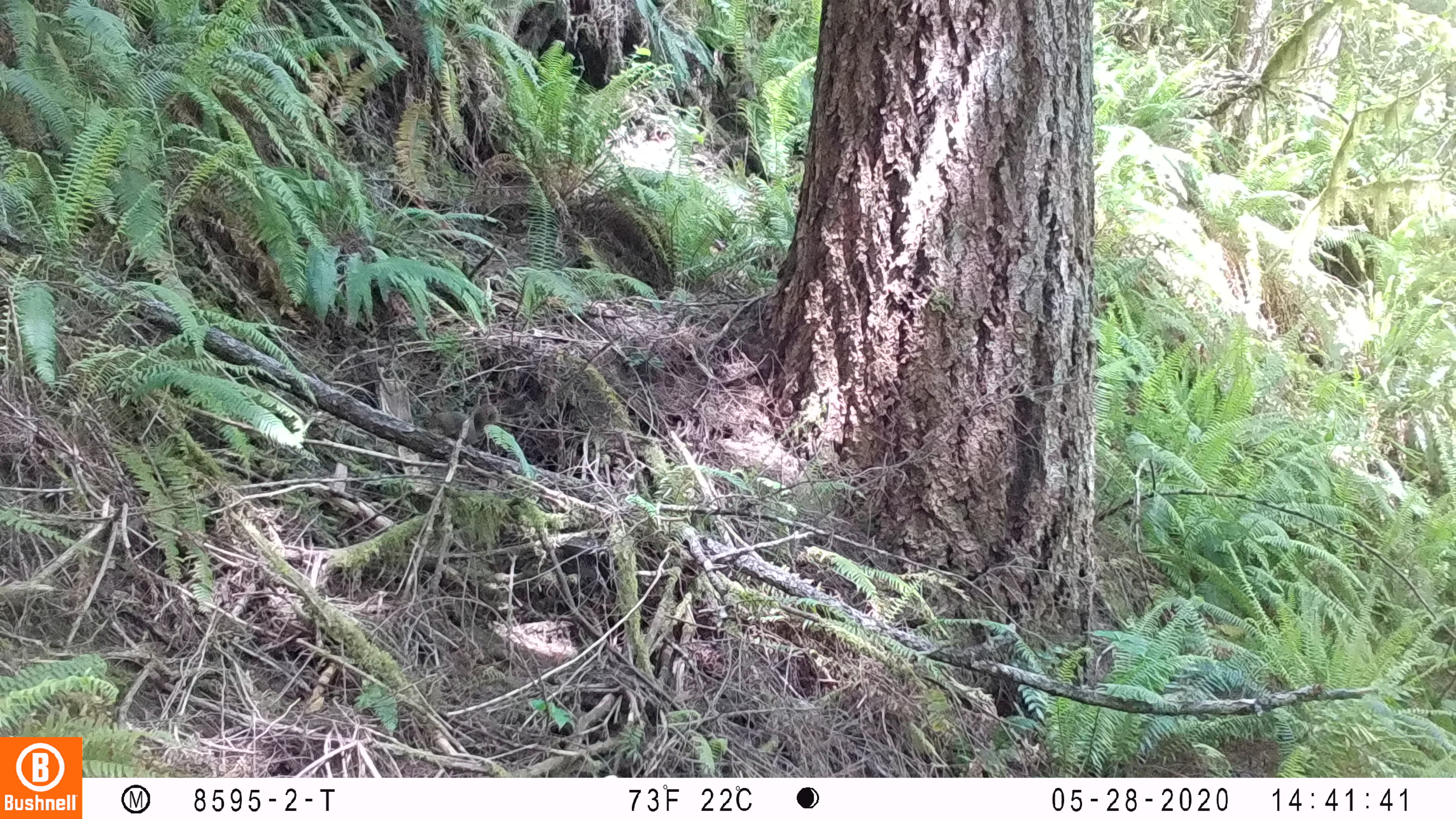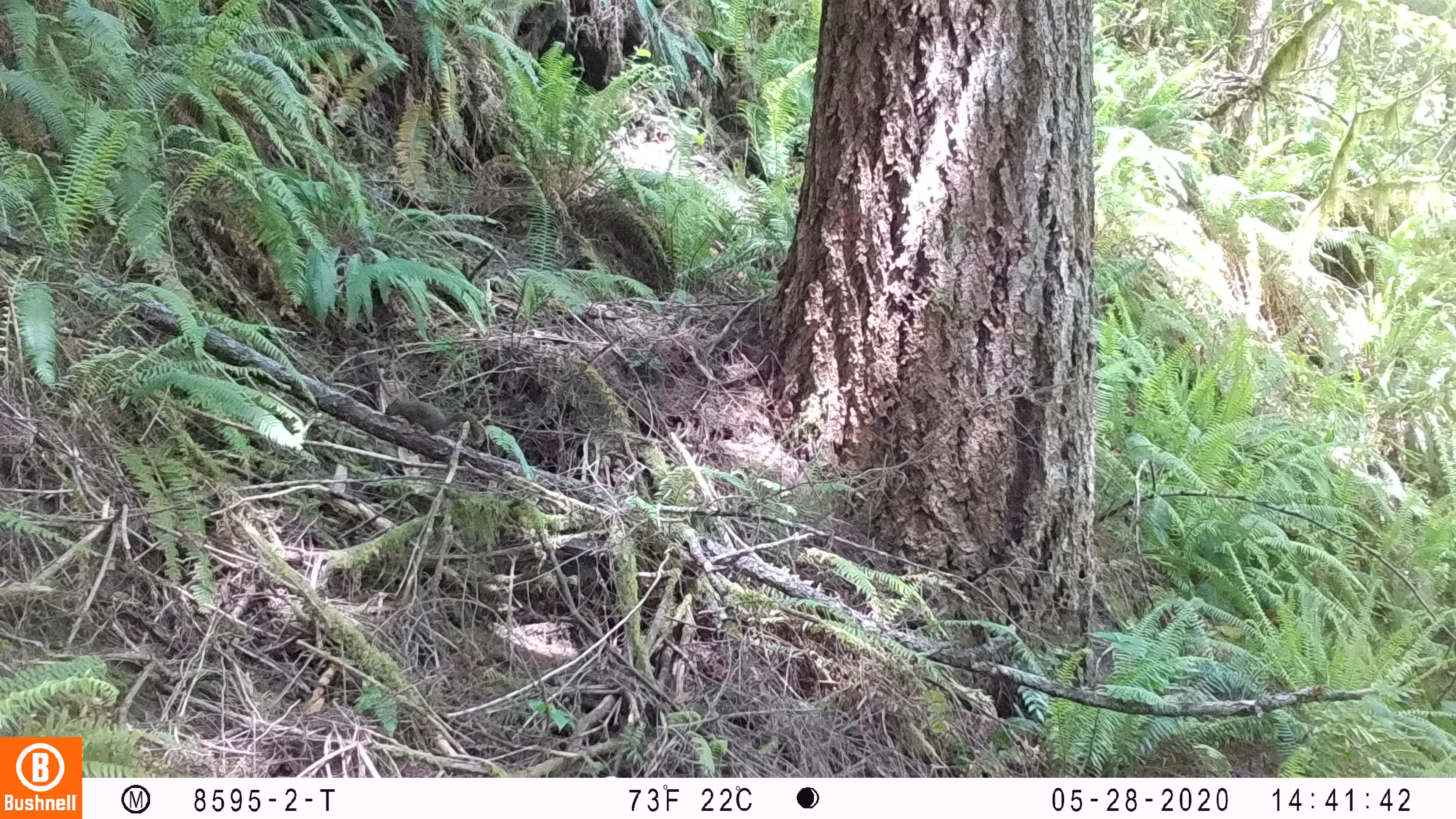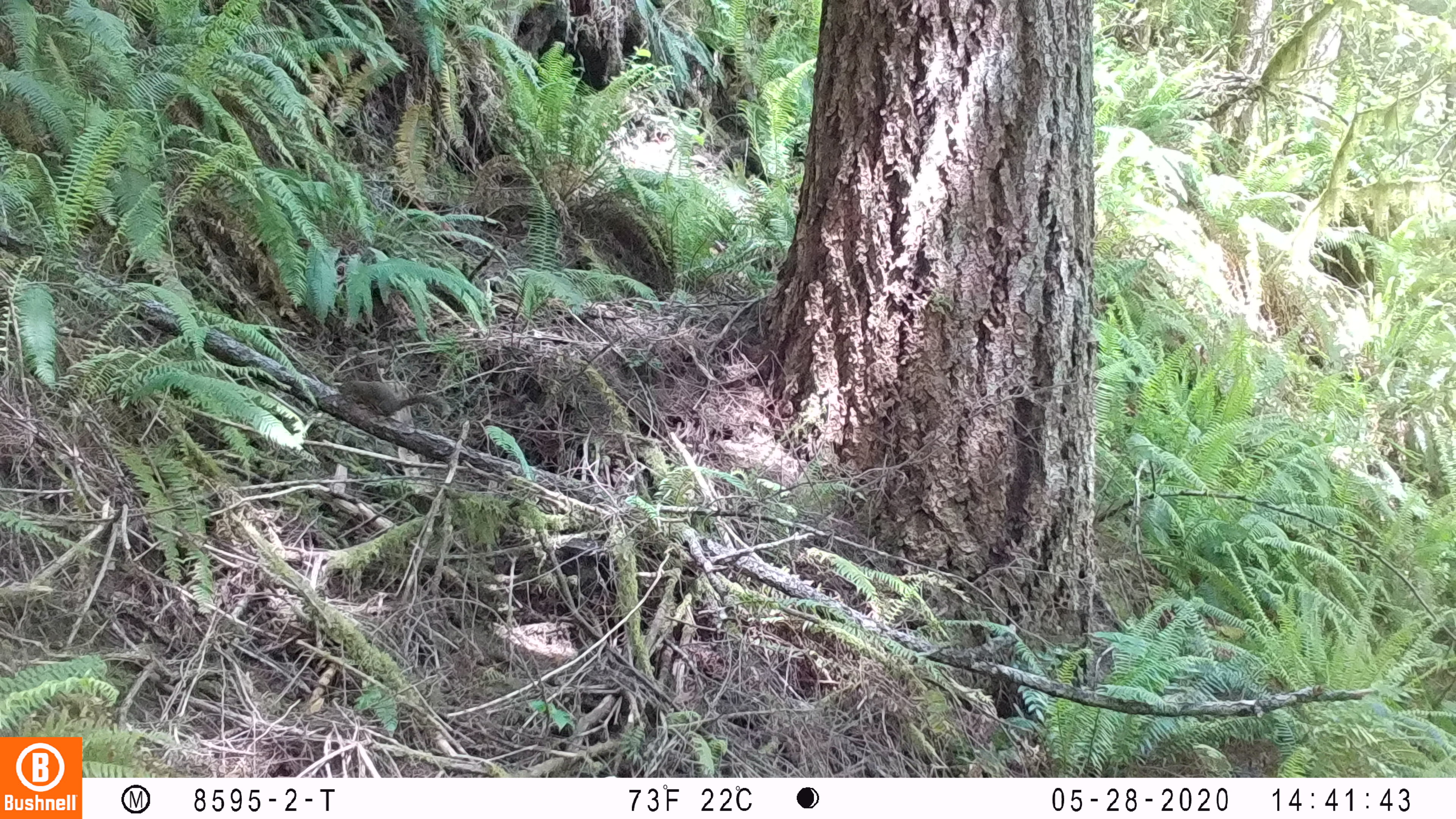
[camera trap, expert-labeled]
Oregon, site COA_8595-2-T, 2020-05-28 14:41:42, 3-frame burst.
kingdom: Animalia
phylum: Chordata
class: Mammalia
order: Rodentia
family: Sciuridae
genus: Tamiasciurus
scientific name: Tamiasciurus douglasii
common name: douglas squirrel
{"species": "douglas squirrel (Tamiasciurus douglasii)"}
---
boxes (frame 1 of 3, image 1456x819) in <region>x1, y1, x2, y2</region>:
douglas squirrel: <region>414, 402, 500, 446</region>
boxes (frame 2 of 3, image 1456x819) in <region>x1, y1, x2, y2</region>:
douglas squirrel: <region>376, 391, 484, 447</region>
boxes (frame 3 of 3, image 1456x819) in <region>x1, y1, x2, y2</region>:
douglas squirrel: <region>331, 374, 450, 426</region>